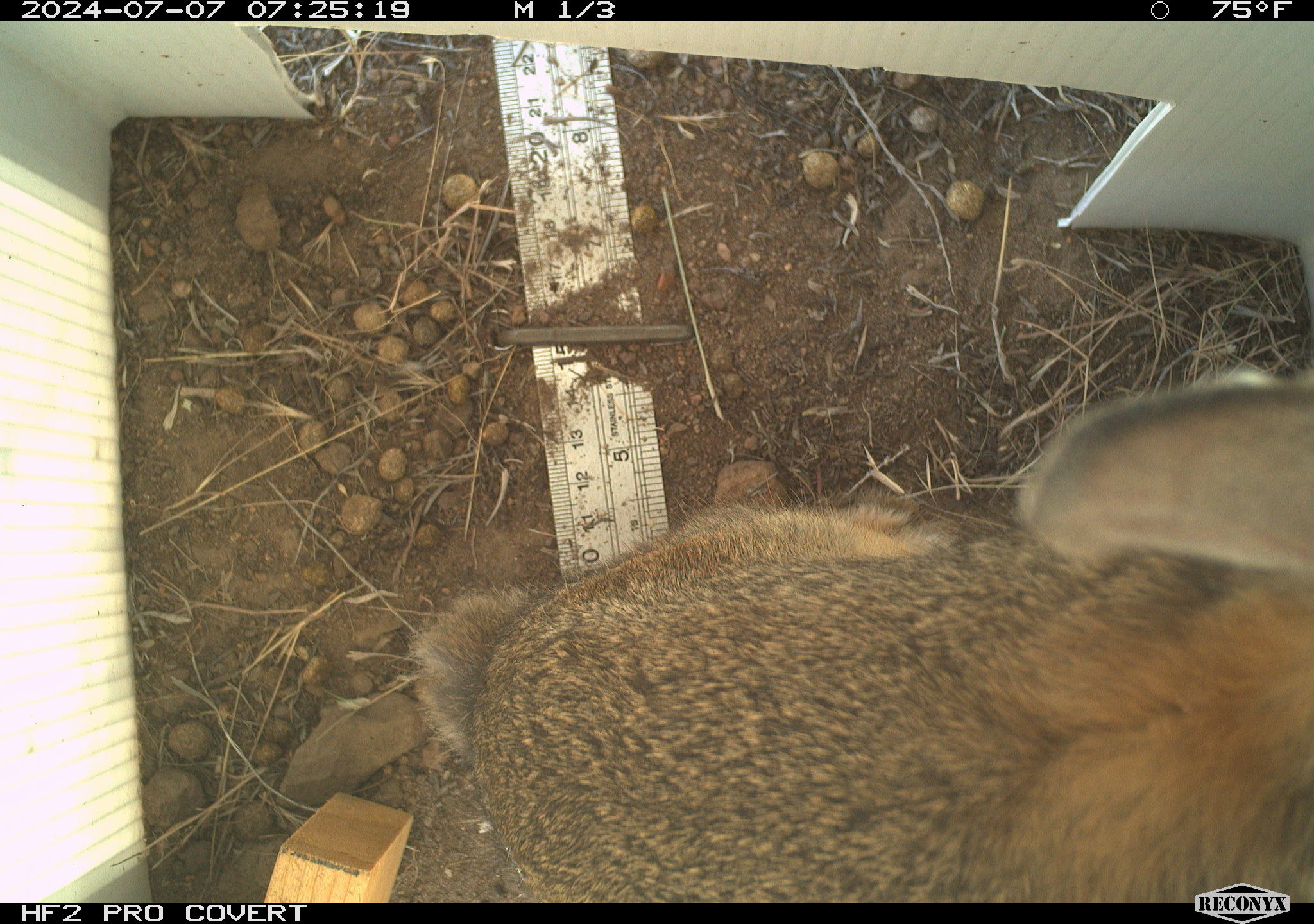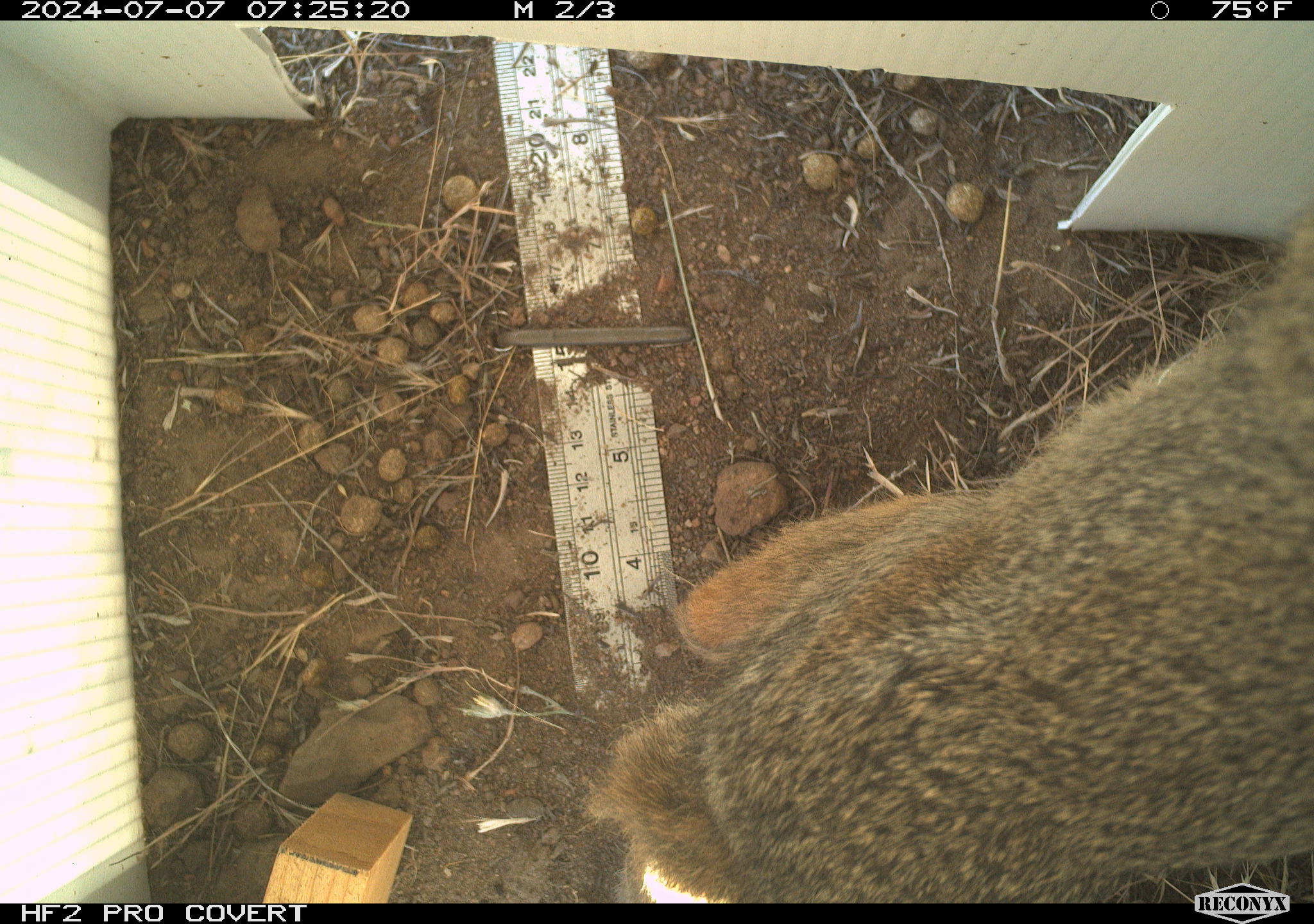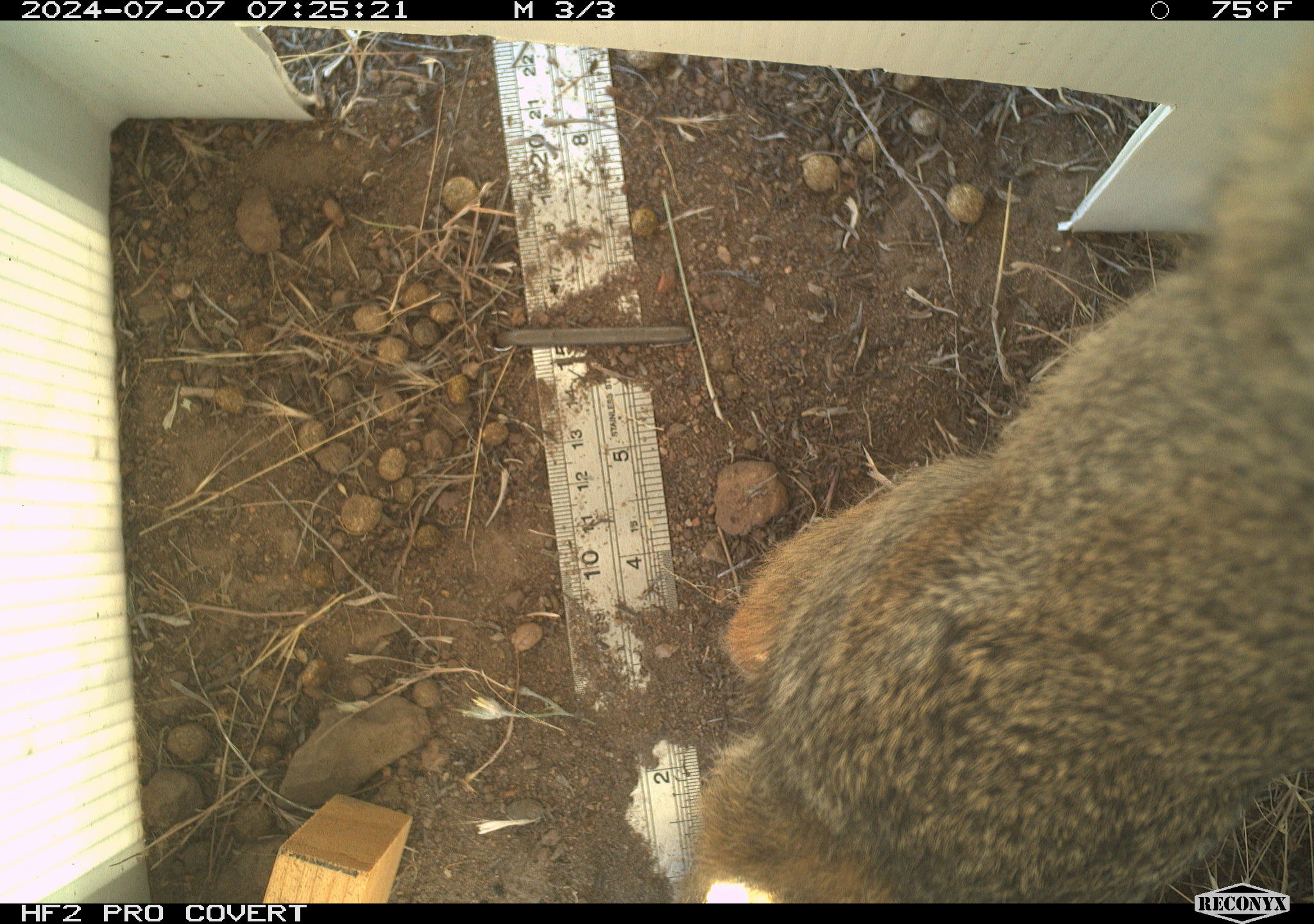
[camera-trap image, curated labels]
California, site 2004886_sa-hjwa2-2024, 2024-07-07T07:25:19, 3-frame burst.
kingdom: Animalia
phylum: Chordata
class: Mammalia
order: Lagomorpha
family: Leporidae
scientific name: Leporidae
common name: rabbit or hare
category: rabbit and hare family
Rabbit and hare family (rabbit or hare) (Leporidae).